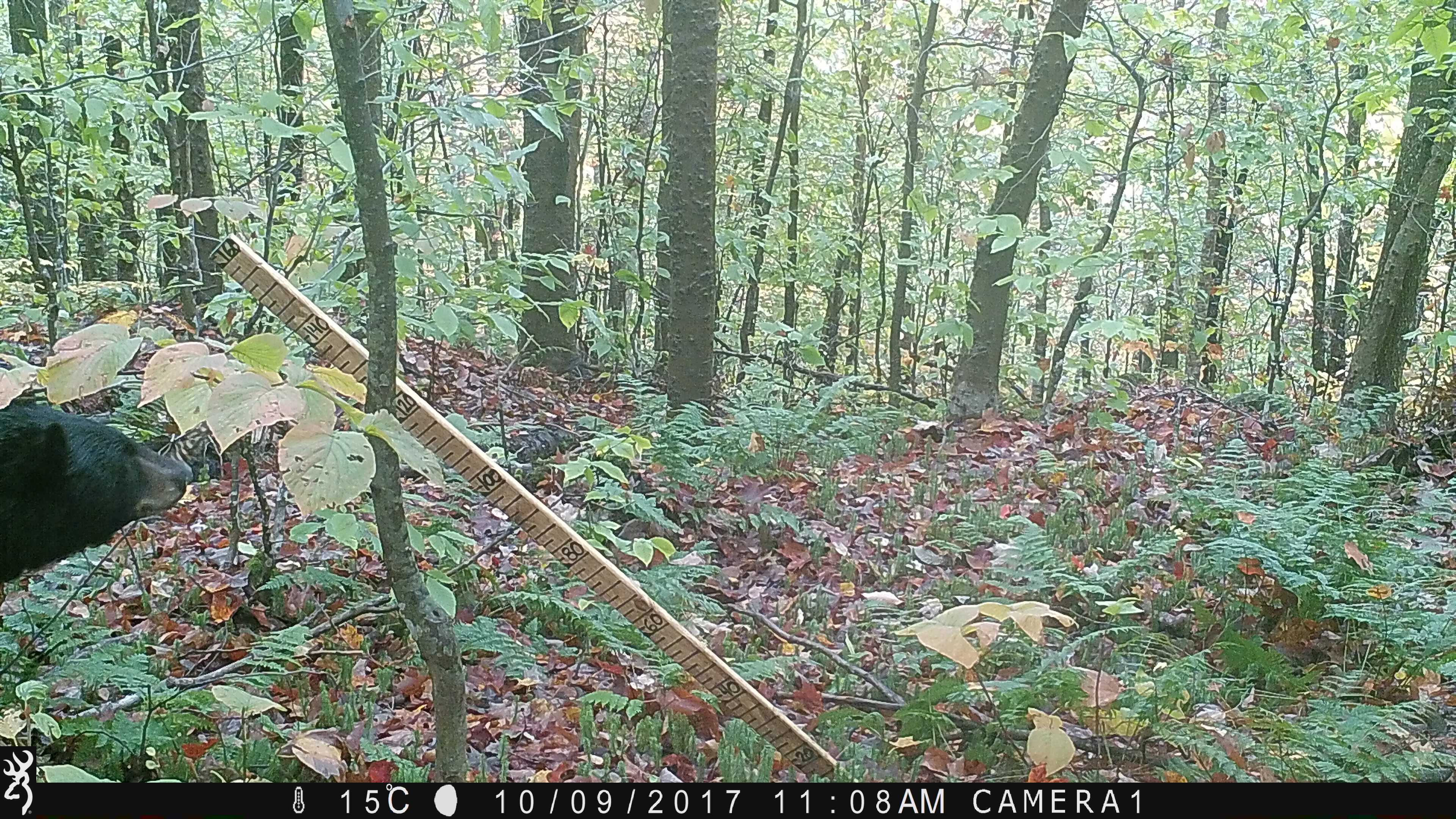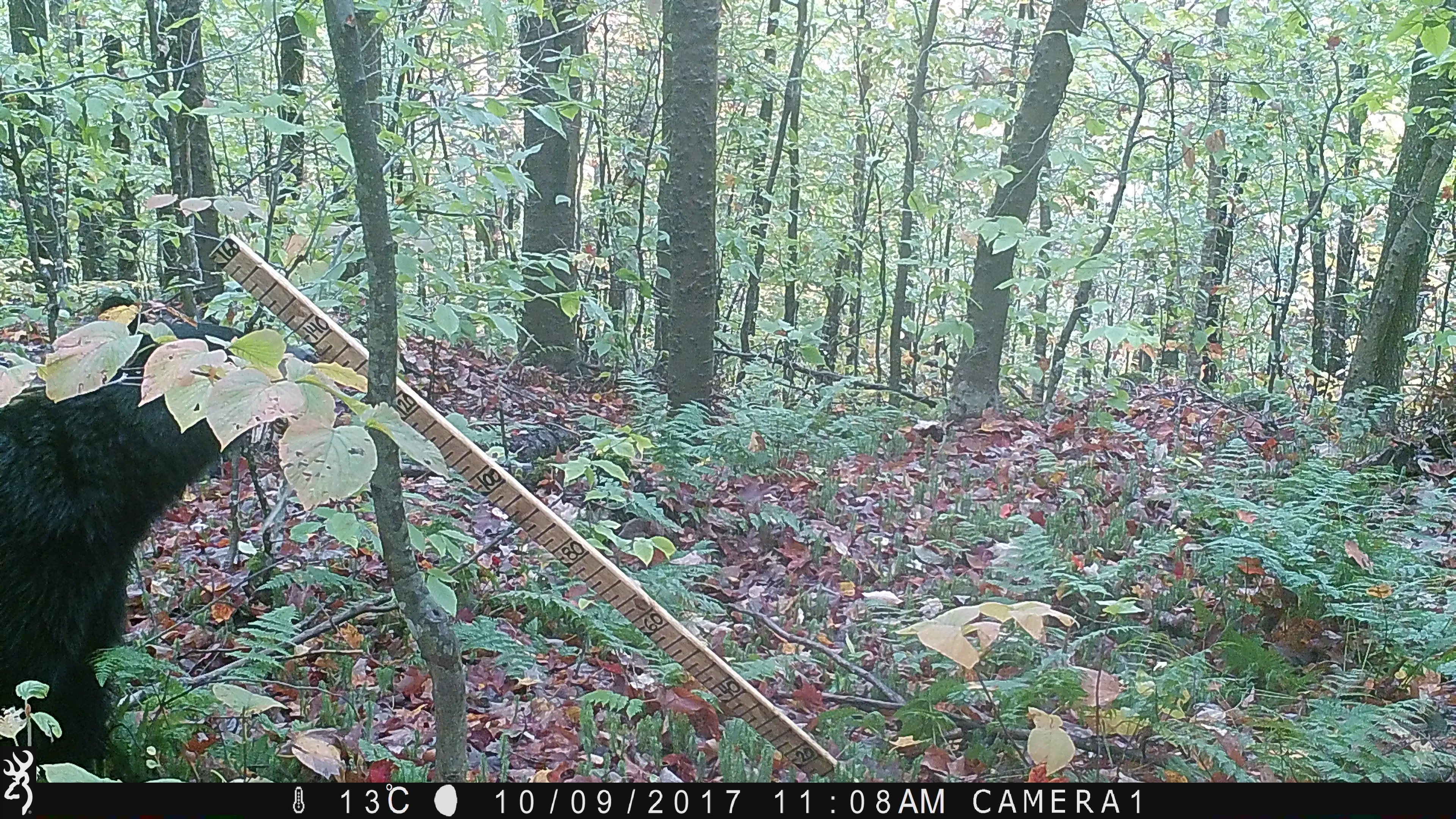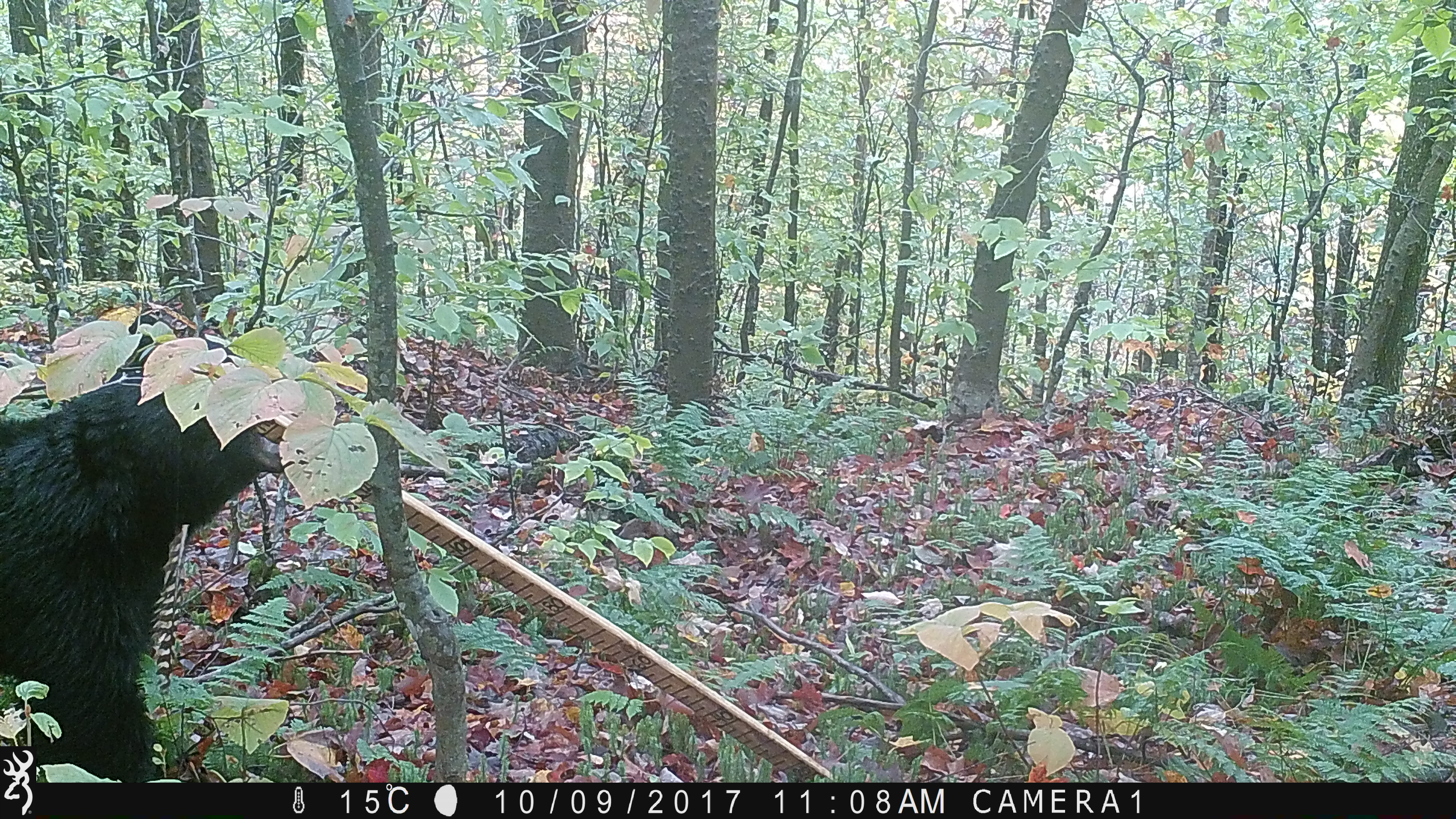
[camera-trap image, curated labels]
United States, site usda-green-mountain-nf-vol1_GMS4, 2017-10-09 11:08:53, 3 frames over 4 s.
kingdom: Animalia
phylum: Chordata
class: Mammalia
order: Carnivora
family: Ursidae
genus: Ursus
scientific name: Ursus americanus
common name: black bear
Black bear (Ursus americanus).